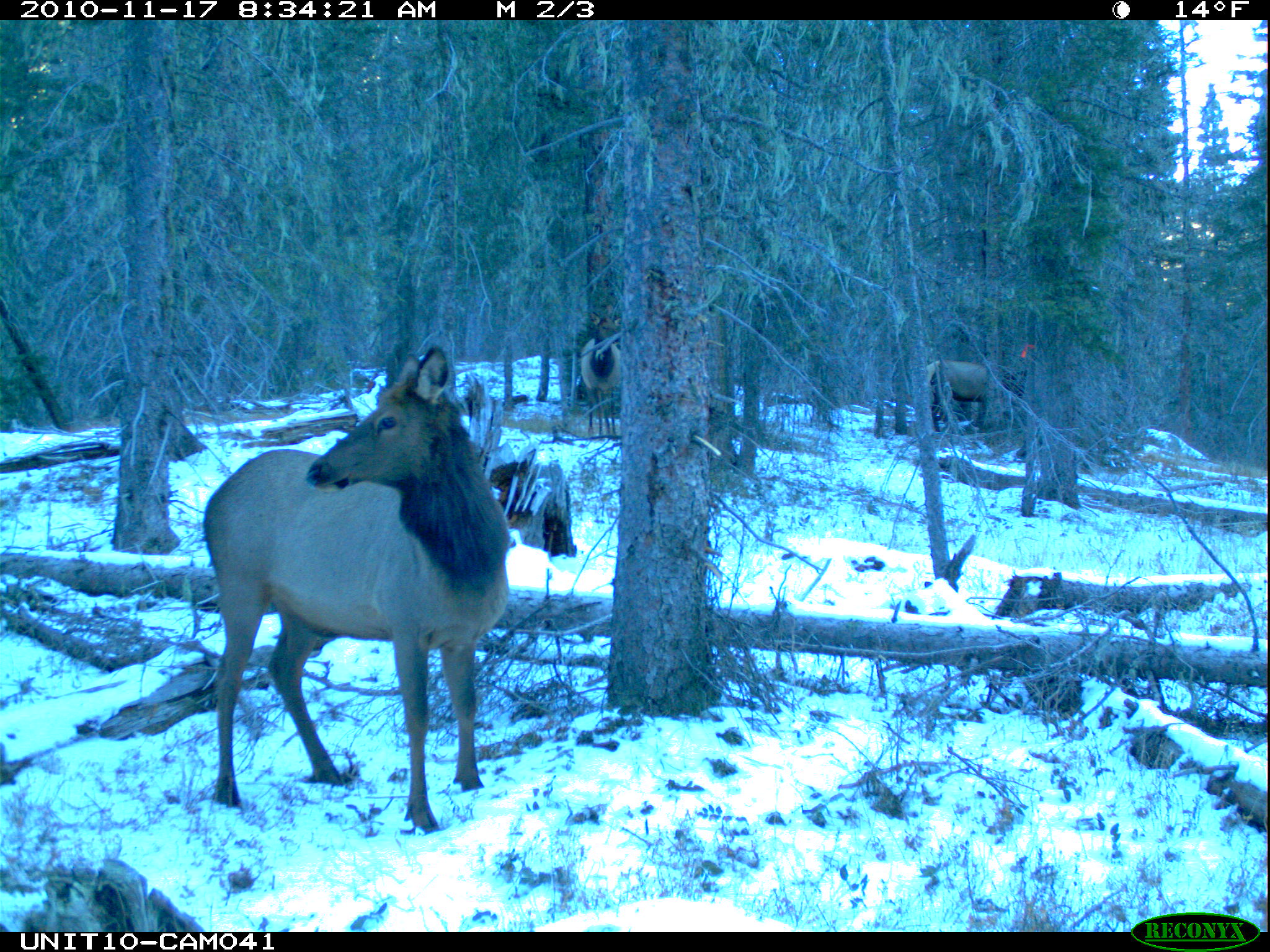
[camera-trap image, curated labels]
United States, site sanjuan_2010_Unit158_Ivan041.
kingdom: Animalia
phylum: Chordata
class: Mammalia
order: Artiodactyla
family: Cervidae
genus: Cervus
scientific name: Cervus elaphus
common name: red deer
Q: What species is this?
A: Cervus elaphus (red deer).